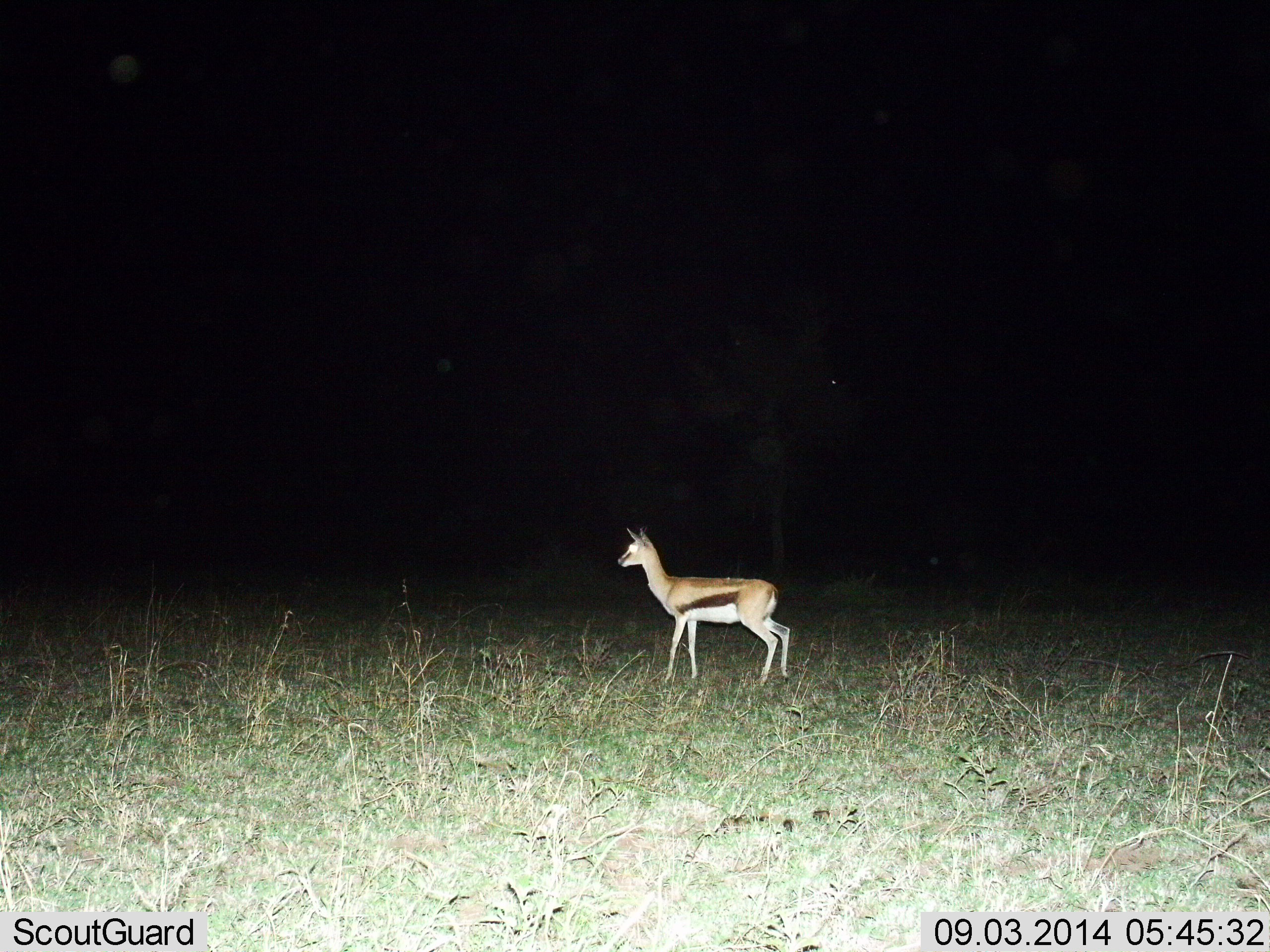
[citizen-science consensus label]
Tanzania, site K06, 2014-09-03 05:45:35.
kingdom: Animalia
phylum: Chordata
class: Mammalia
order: Artiodactyla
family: Bovidae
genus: Eudorcas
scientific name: Eudorcas thomsonii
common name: thomson's gazelle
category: gazellethomsons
Gazellethomsons (thomson's gazelle) (Eudorcas thomsonii), count 1. Behavior (volunteer vote fractions): standing 100%, resting 0%, moving 0%, interacting 0%. Young present (vote fraction): 10%. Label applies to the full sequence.